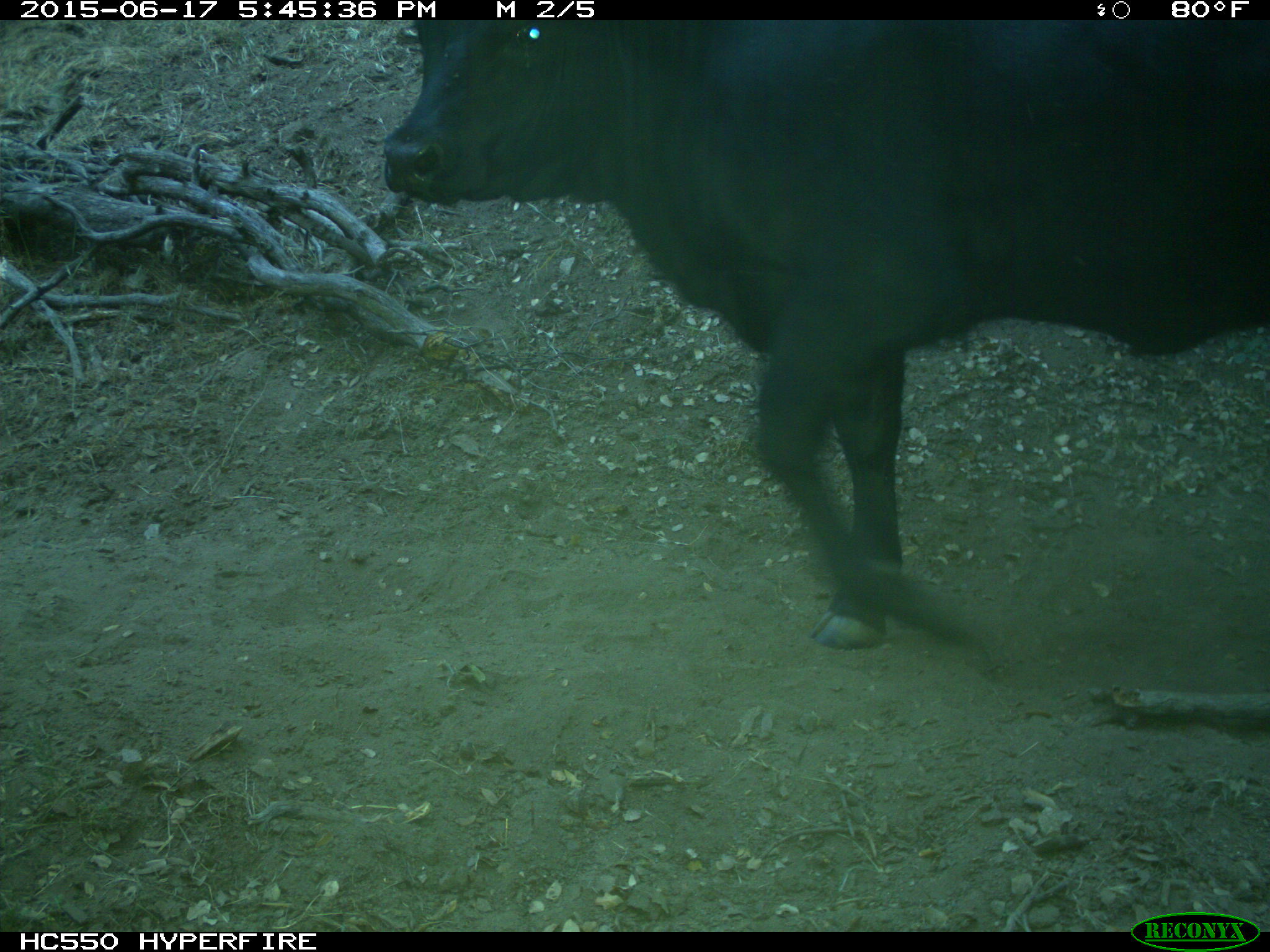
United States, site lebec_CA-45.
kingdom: Animalia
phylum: Chordata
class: Mammalia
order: Artiodactyla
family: Bovidae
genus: Bos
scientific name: Bos taurus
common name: domestic cow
Bos taurus (domestic cow).